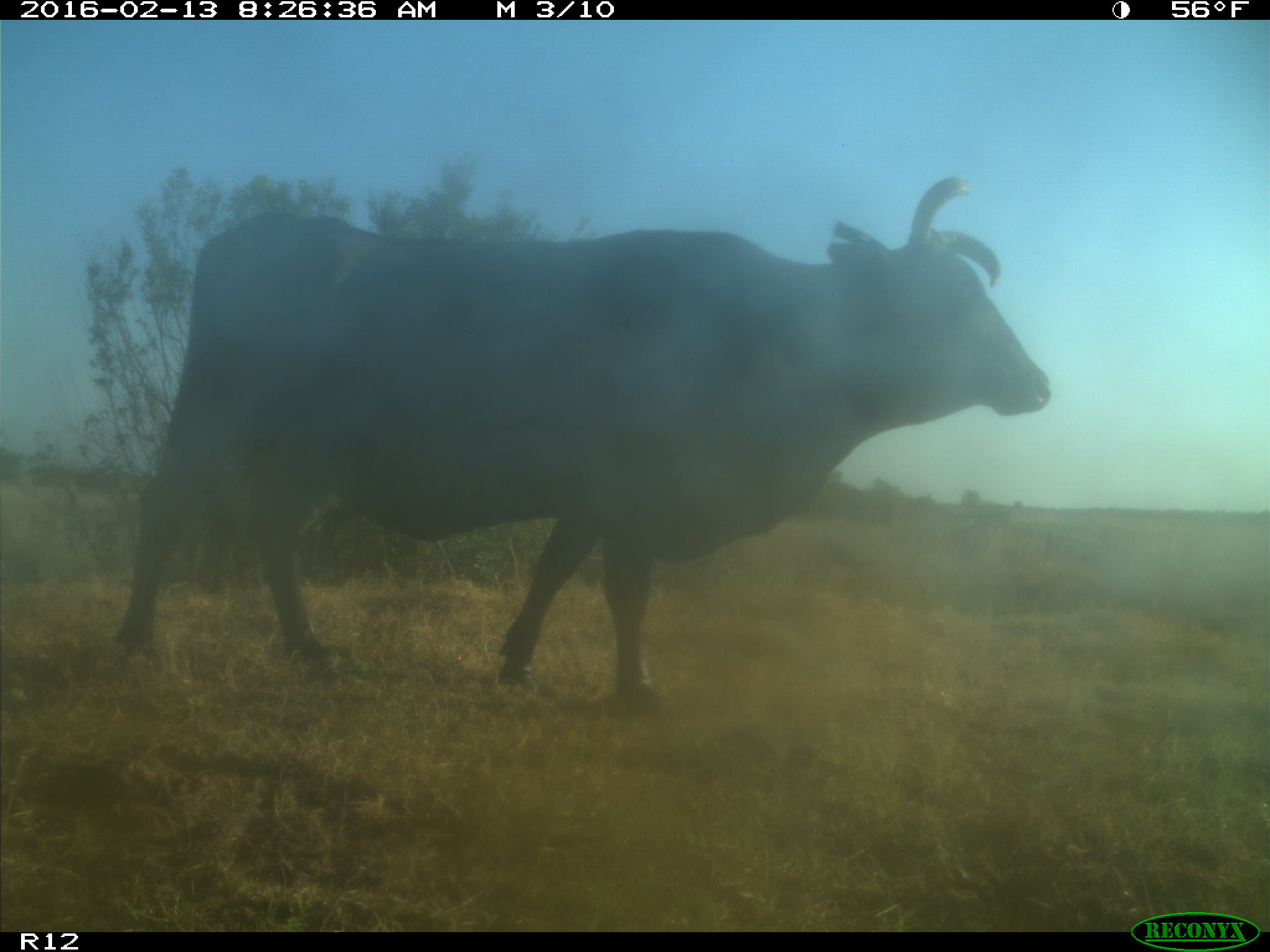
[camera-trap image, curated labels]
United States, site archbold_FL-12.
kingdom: Animalia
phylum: Chordata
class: Mammalia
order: Artiodactyla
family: Bovidae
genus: Bos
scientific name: Bos taurus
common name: domestic cow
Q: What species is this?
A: Bos taurus (domestic cow).